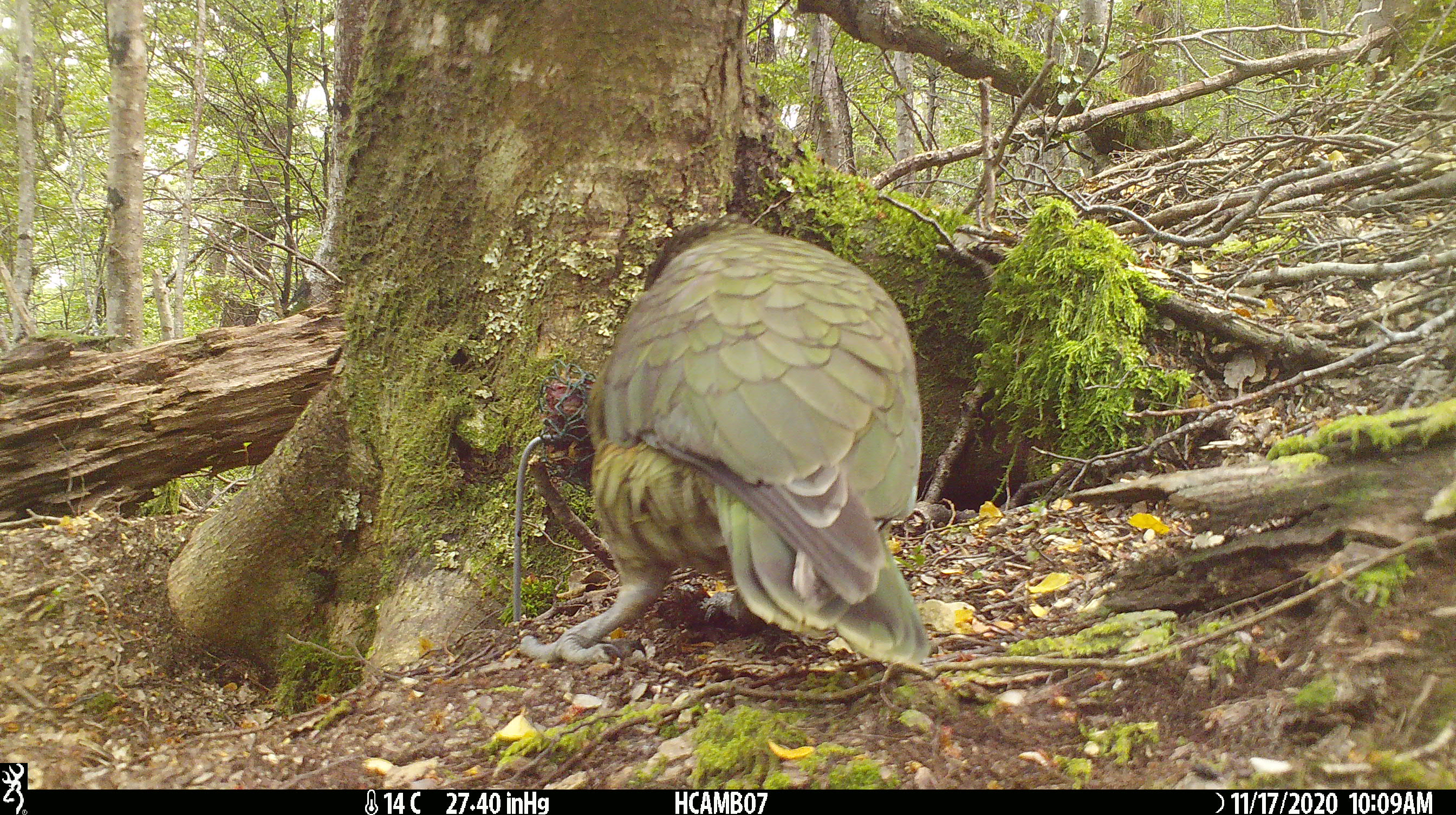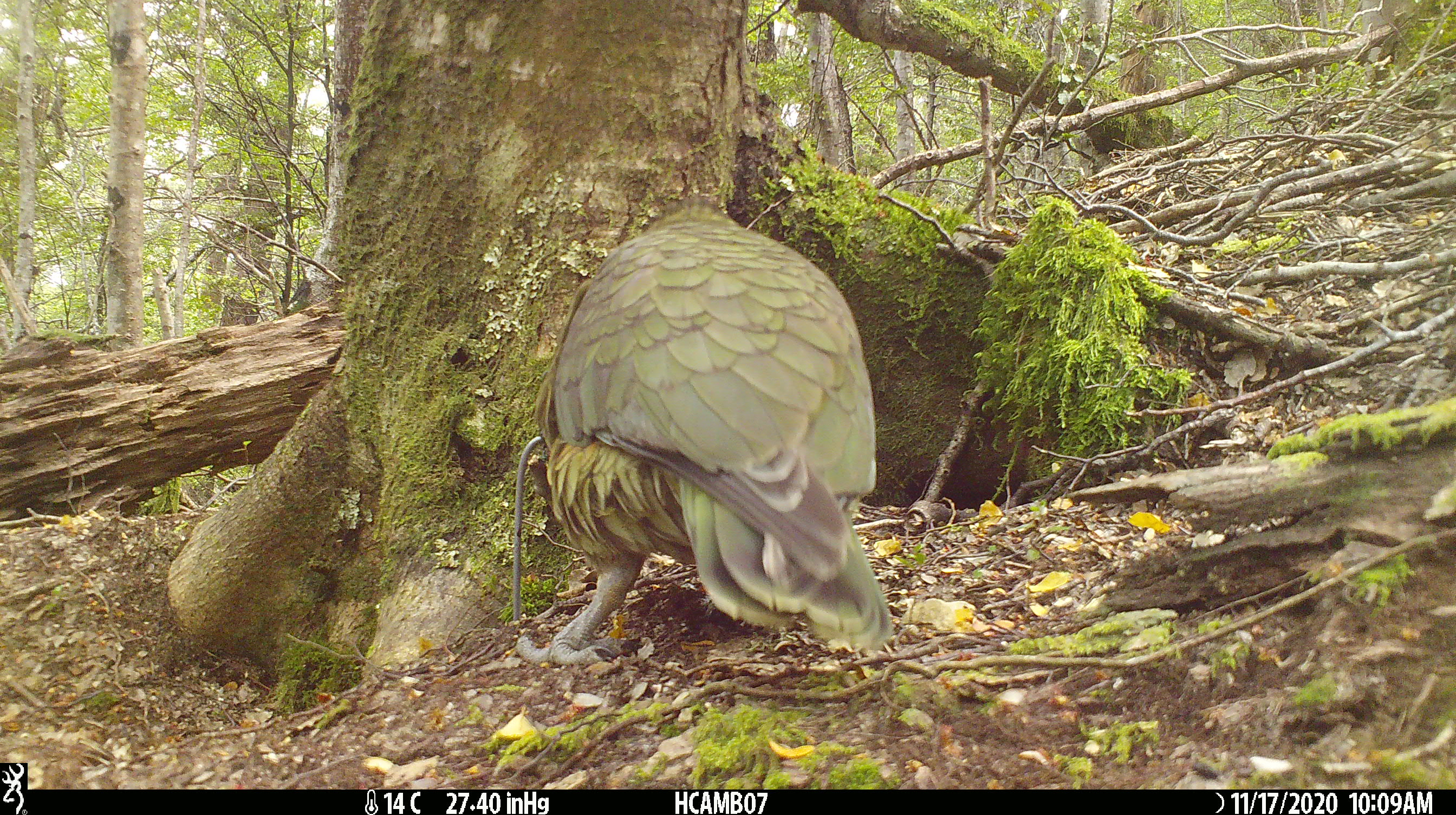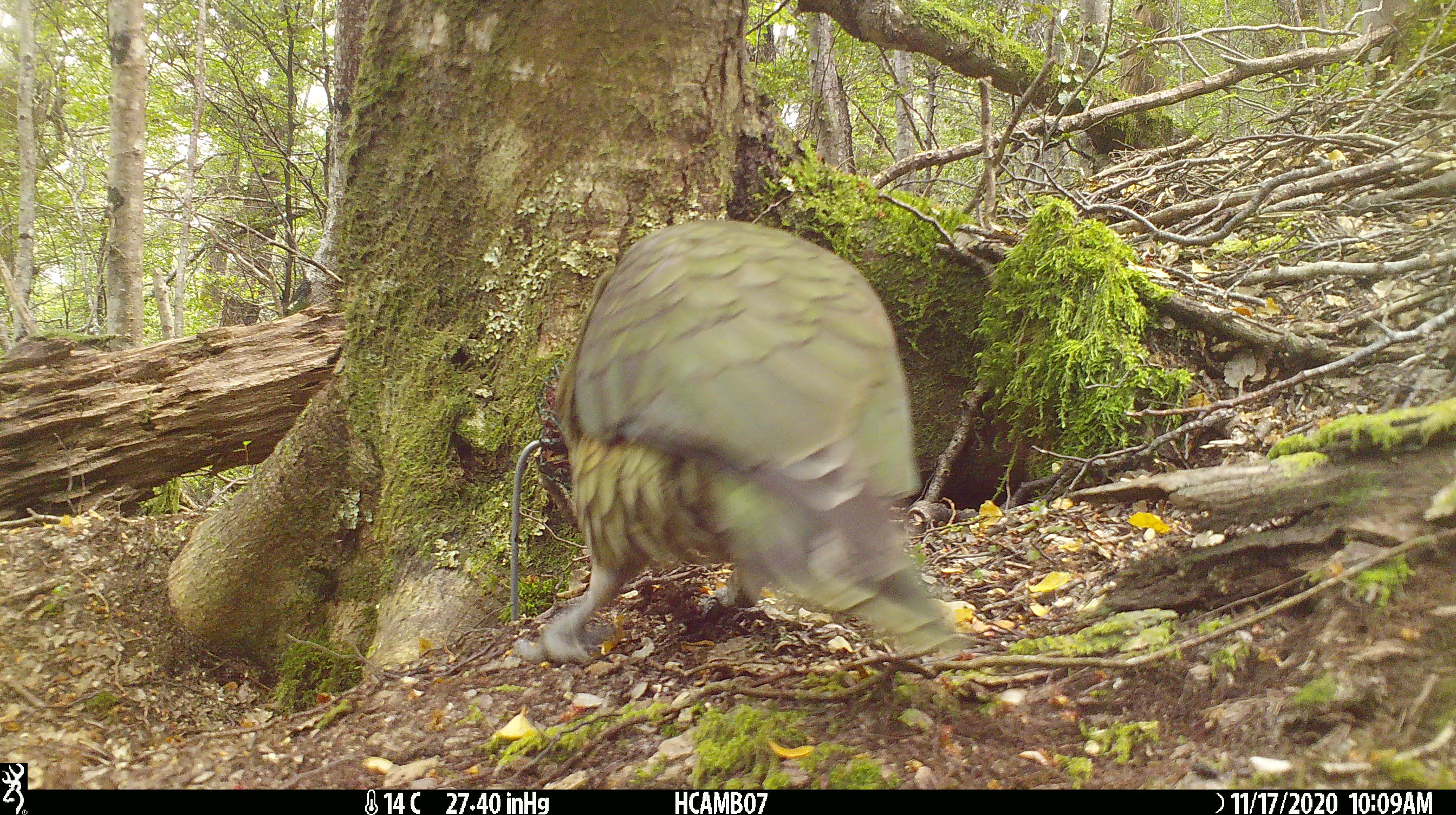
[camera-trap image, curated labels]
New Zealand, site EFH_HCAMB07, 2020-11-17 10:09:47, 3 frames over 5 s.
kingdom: Animalia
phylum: Chordata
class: Aves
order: Psittaciformes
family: Strigopidae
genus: Nestor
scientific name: Nestor notabilis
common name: kea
Kea (Nestor notabilis).